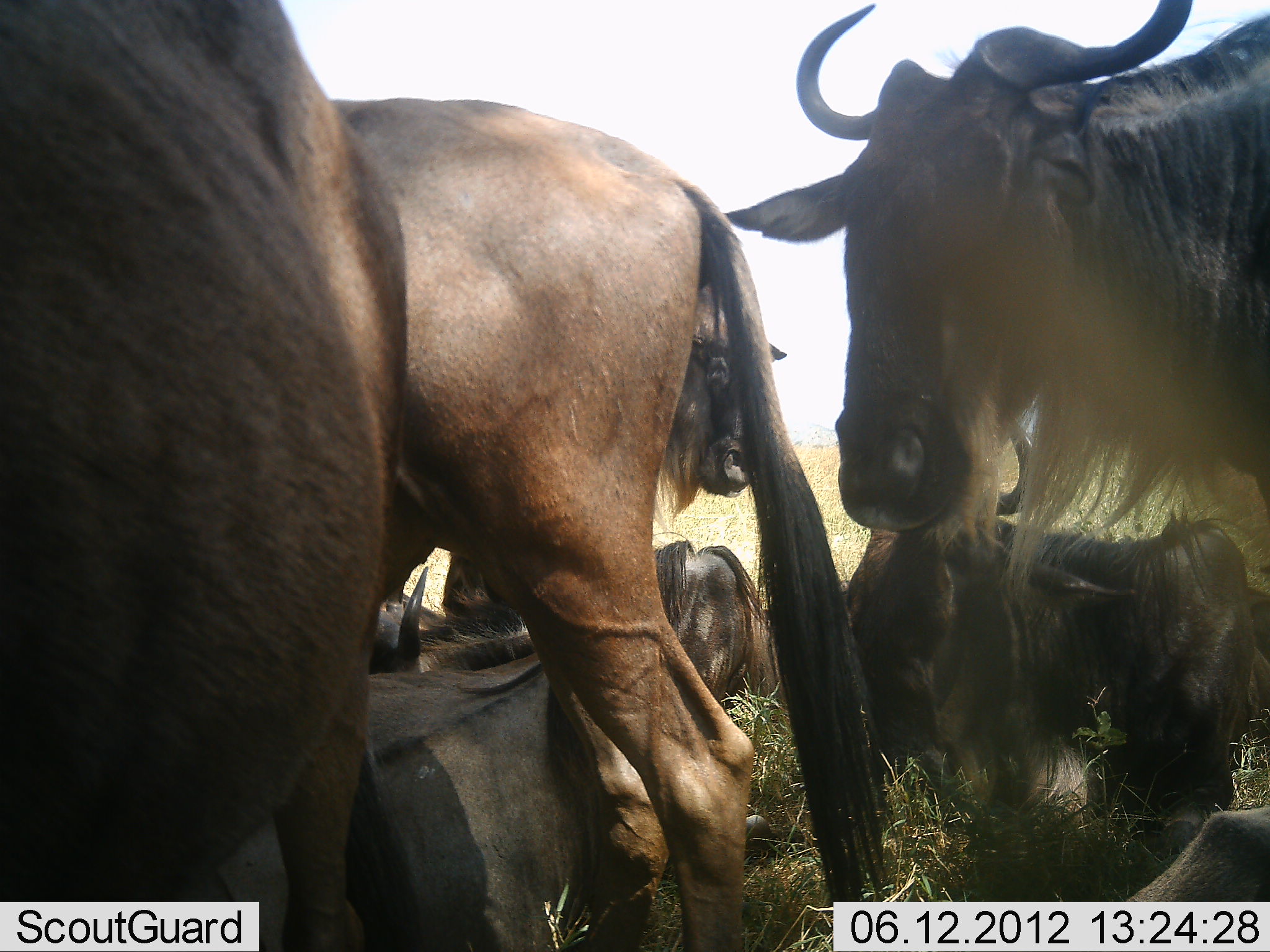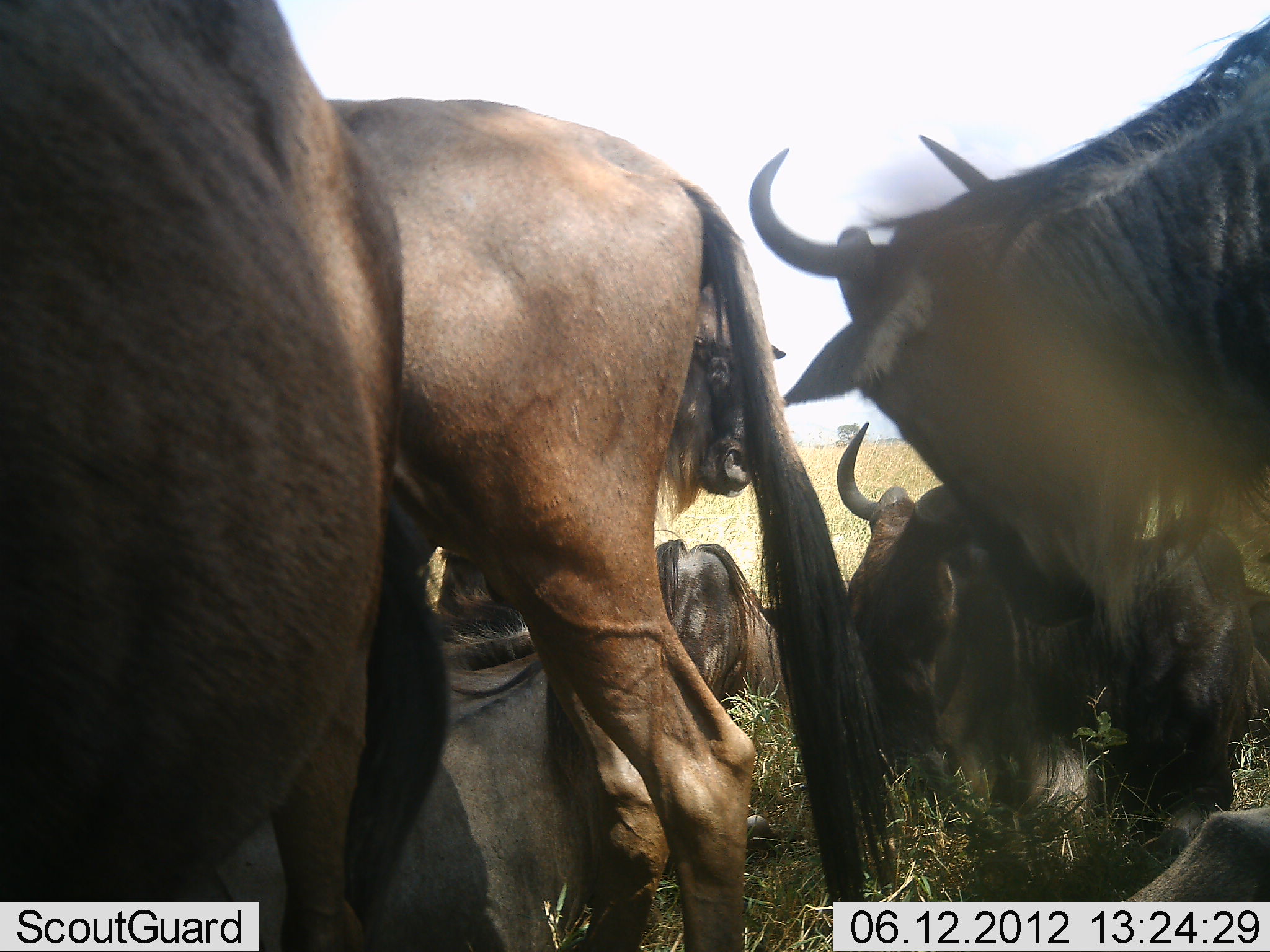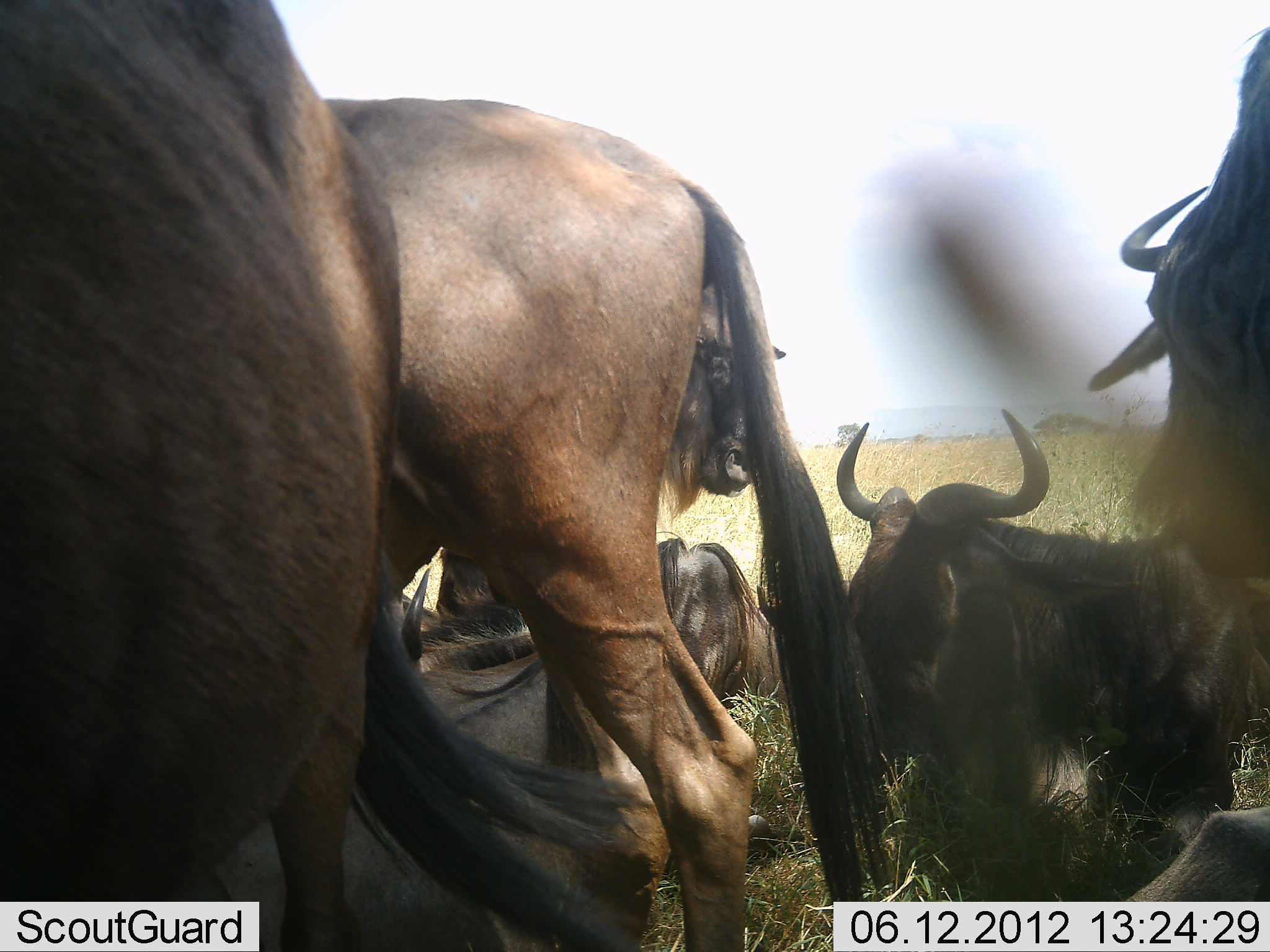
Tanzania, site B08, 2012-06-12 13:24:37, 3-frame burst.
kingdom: Animalia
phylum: Chordata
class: Mammalia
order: Artiodactyla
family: Bovidae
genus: Connochaetes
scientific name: Connochaetes taurinus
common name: blue wildebeest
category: wildebeest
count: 6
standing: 80%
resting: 90%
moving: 0%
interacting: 10%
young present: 20%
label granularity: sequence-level